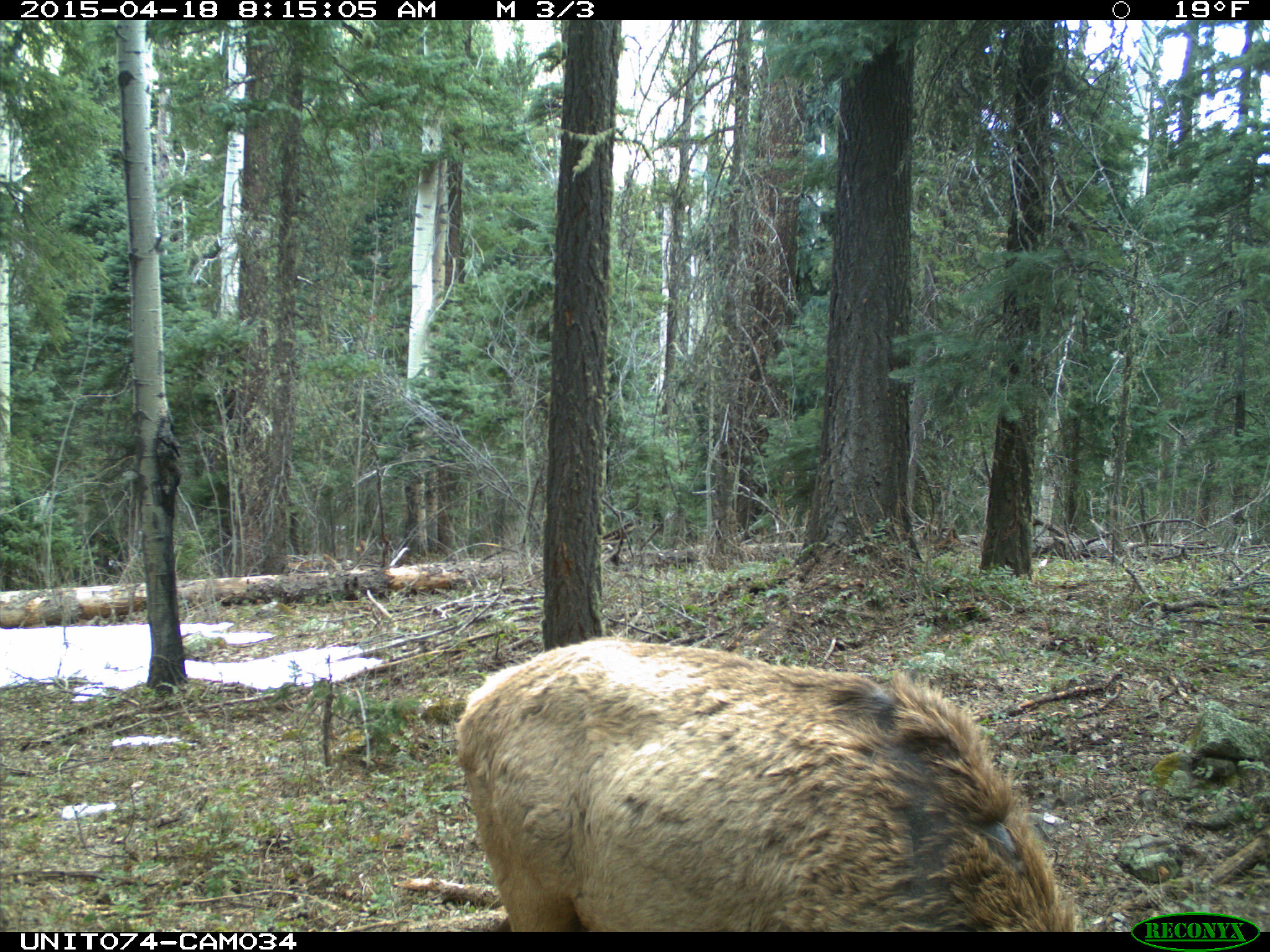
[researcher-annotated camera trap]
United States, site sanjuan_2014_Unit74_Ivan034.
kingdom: Animalia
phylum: Chordata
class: Mammalia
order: Artiodactyla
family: Cervidae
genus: Cervus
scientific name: Cervus elaphus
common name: red deer